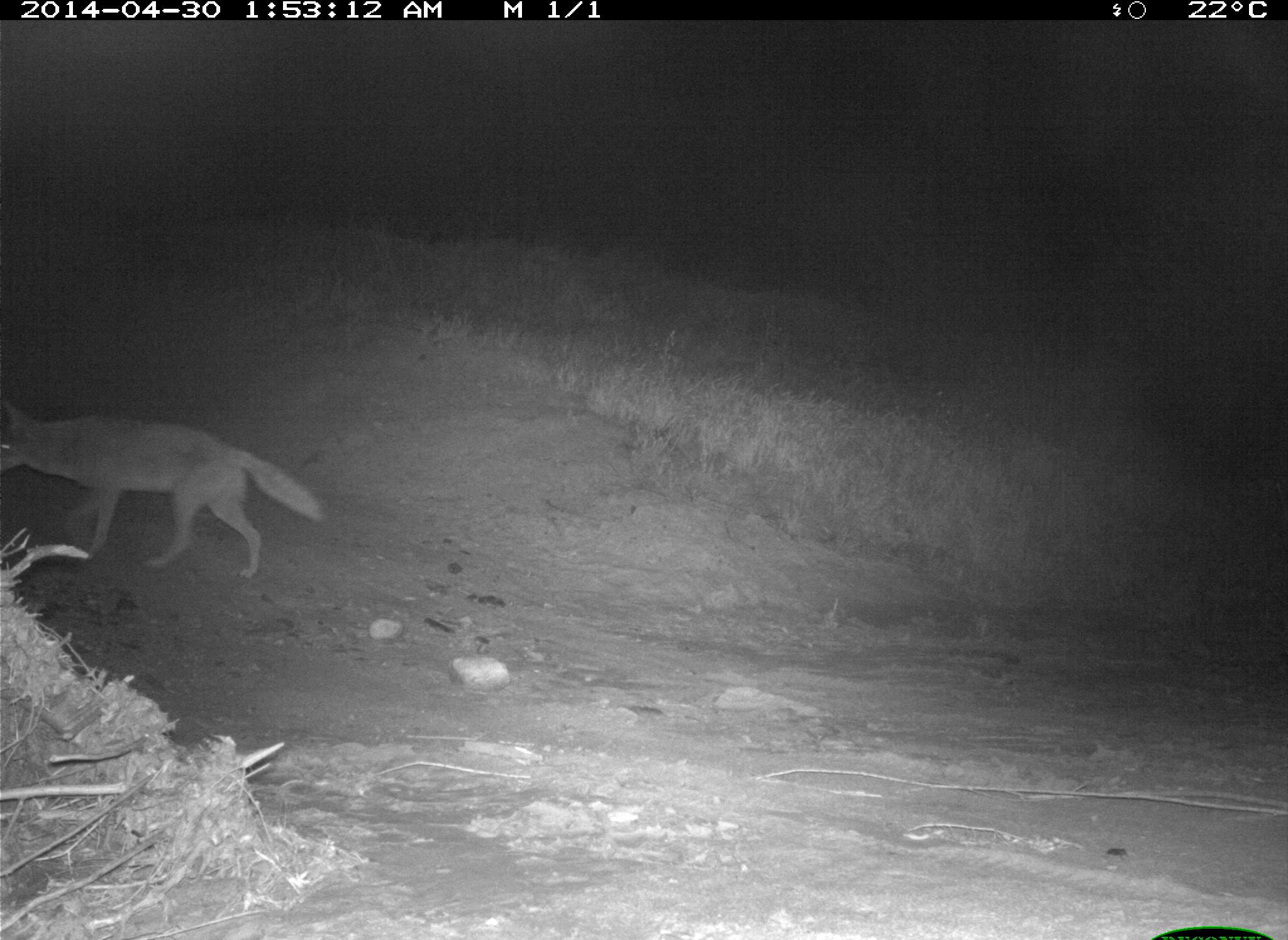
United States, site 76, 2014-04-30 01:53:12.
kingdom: Animalia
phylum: Chordata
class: Mammalia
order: Carnivora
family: Canidae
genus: Canis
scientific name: Canis latrans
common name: coyote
Coyote (Canis latrans).